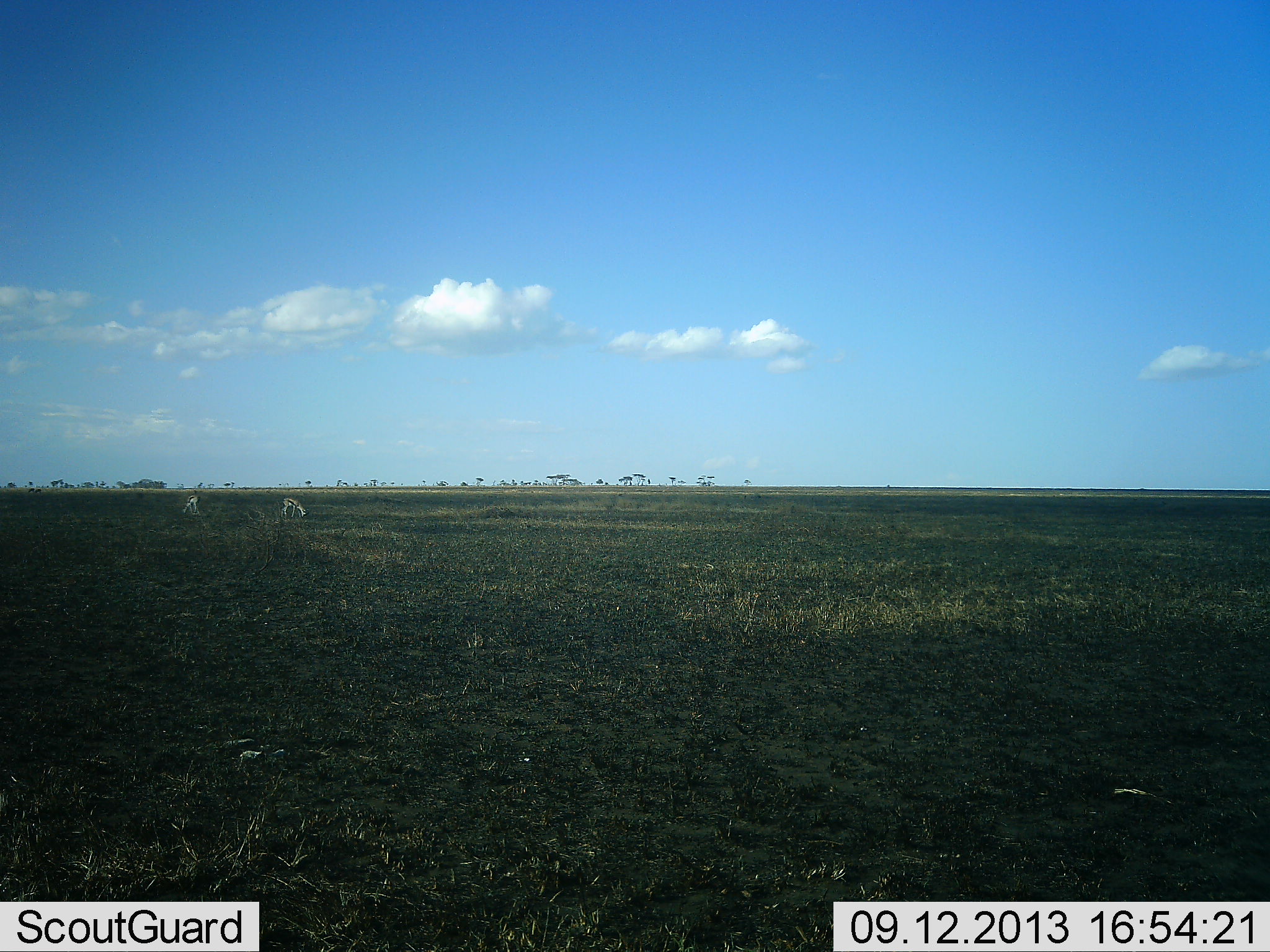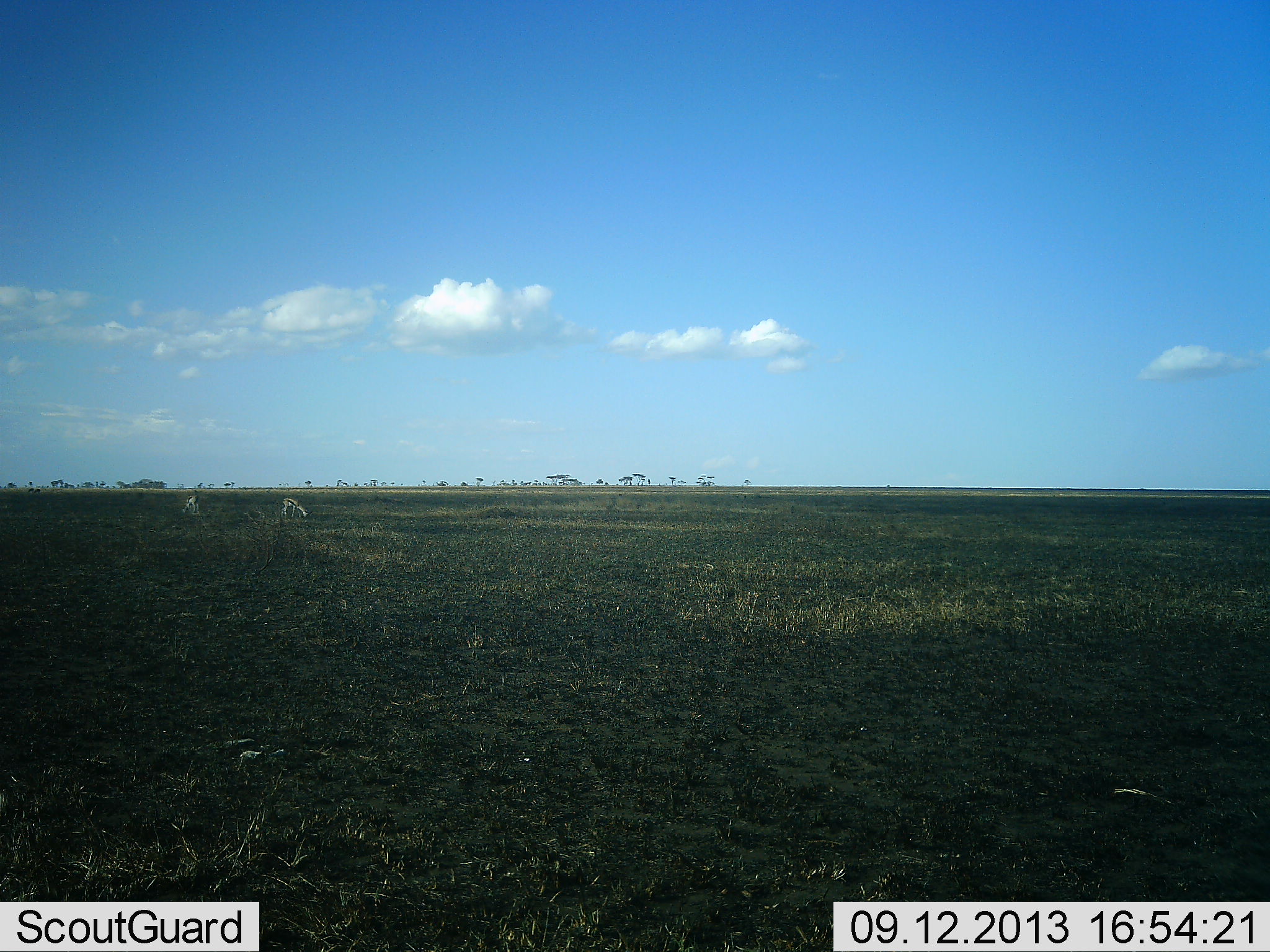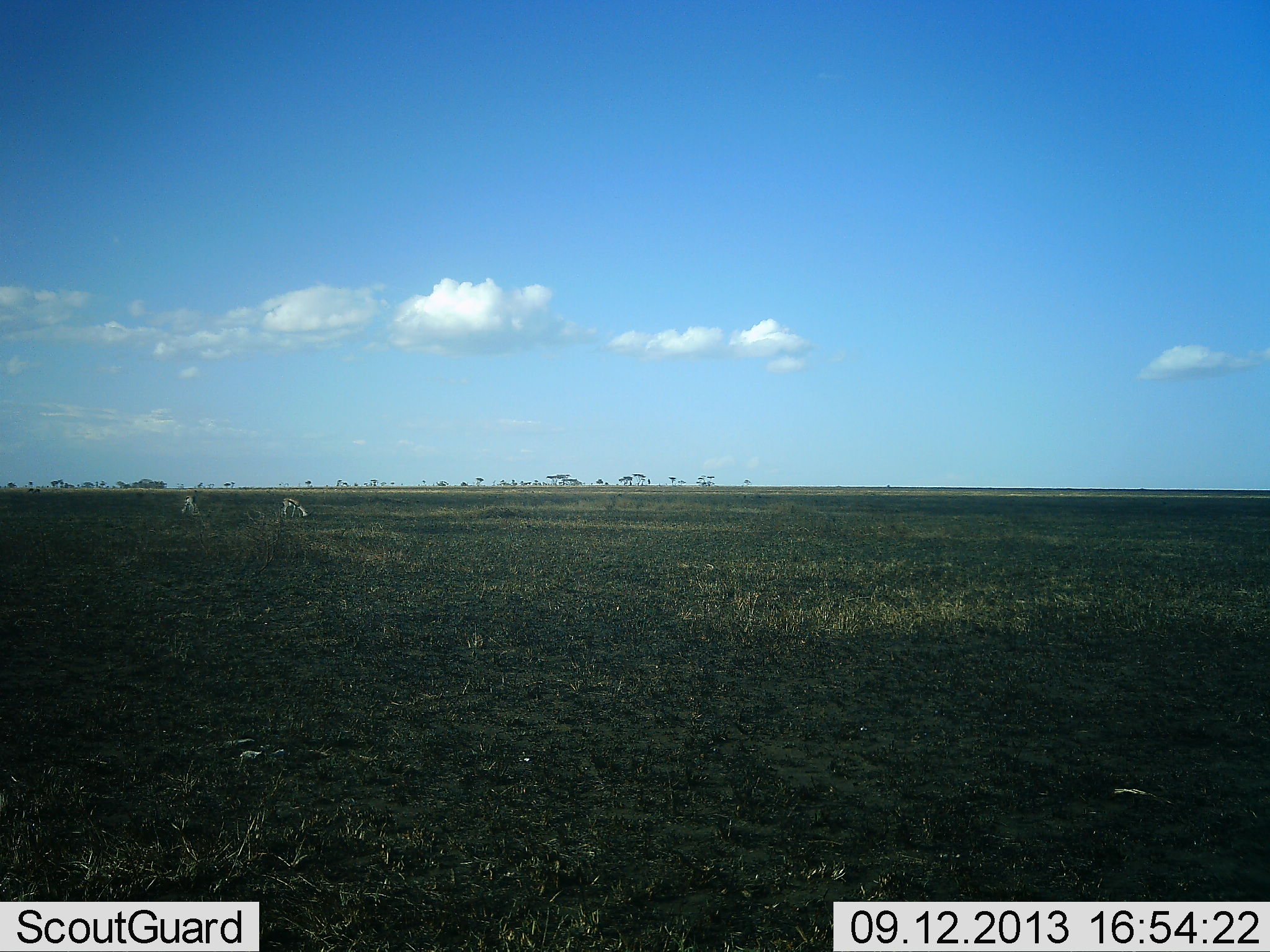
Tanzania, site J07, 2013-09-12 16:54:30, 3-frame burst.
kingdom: Animalia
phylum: Chordata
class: Mammalia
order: Artiodactyla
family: Bovidae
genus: Eudorcas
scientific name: Eudorcas thomsonii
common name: thomson's gazelle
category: gazellethomsons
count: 2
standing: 30%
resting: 0%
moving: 4%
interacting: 0%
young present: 0%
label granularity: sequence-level